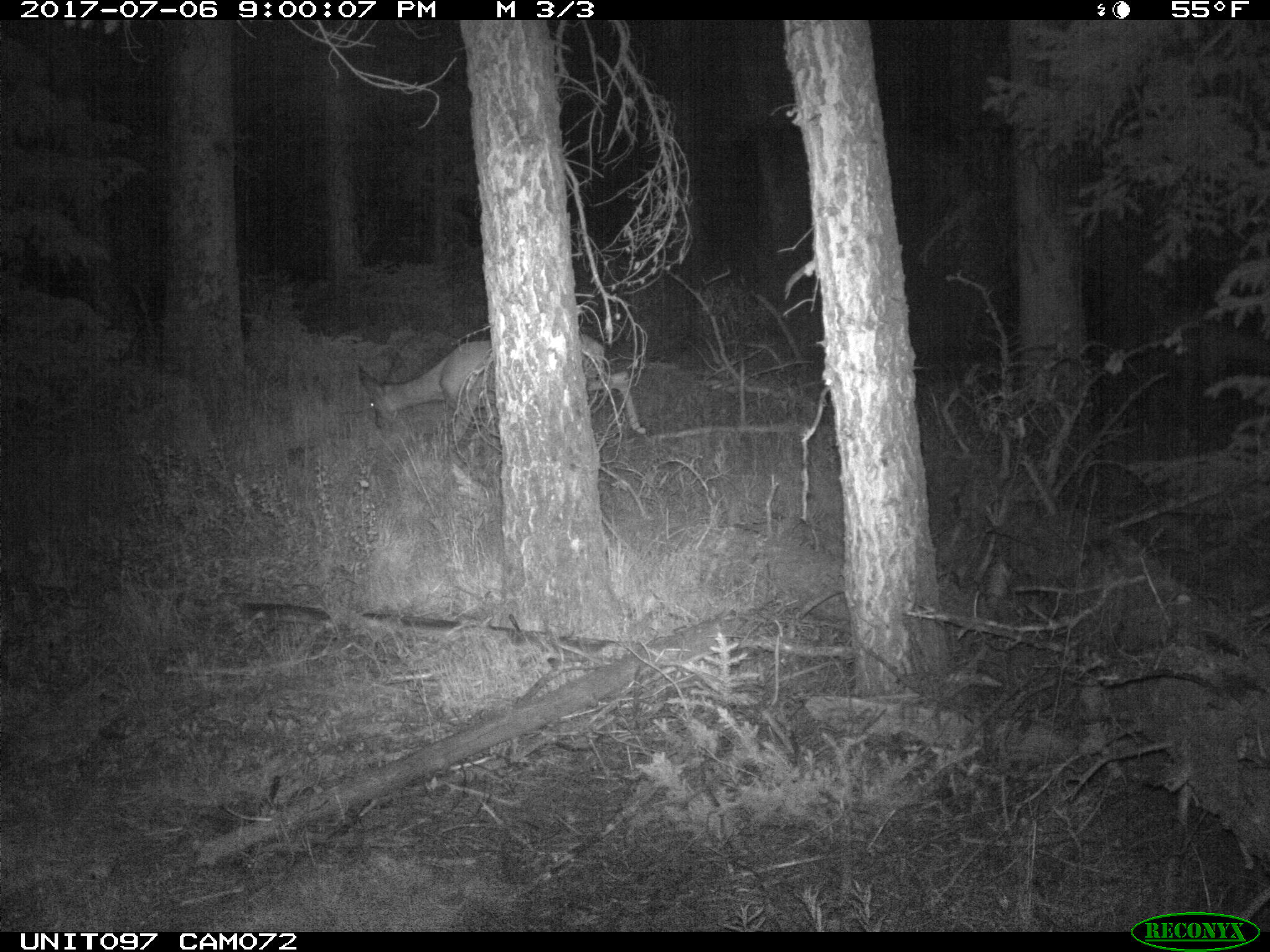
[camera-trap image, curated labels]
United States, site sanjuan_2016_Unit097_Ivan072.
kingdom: Animalia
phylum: Chordata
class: Mammalia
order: Artiodactyla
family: Cervidae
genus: Odocoileus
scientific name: Odocoileus hemionus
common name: mule deer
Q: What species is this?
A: Odocoileus hemionus (mule deer).